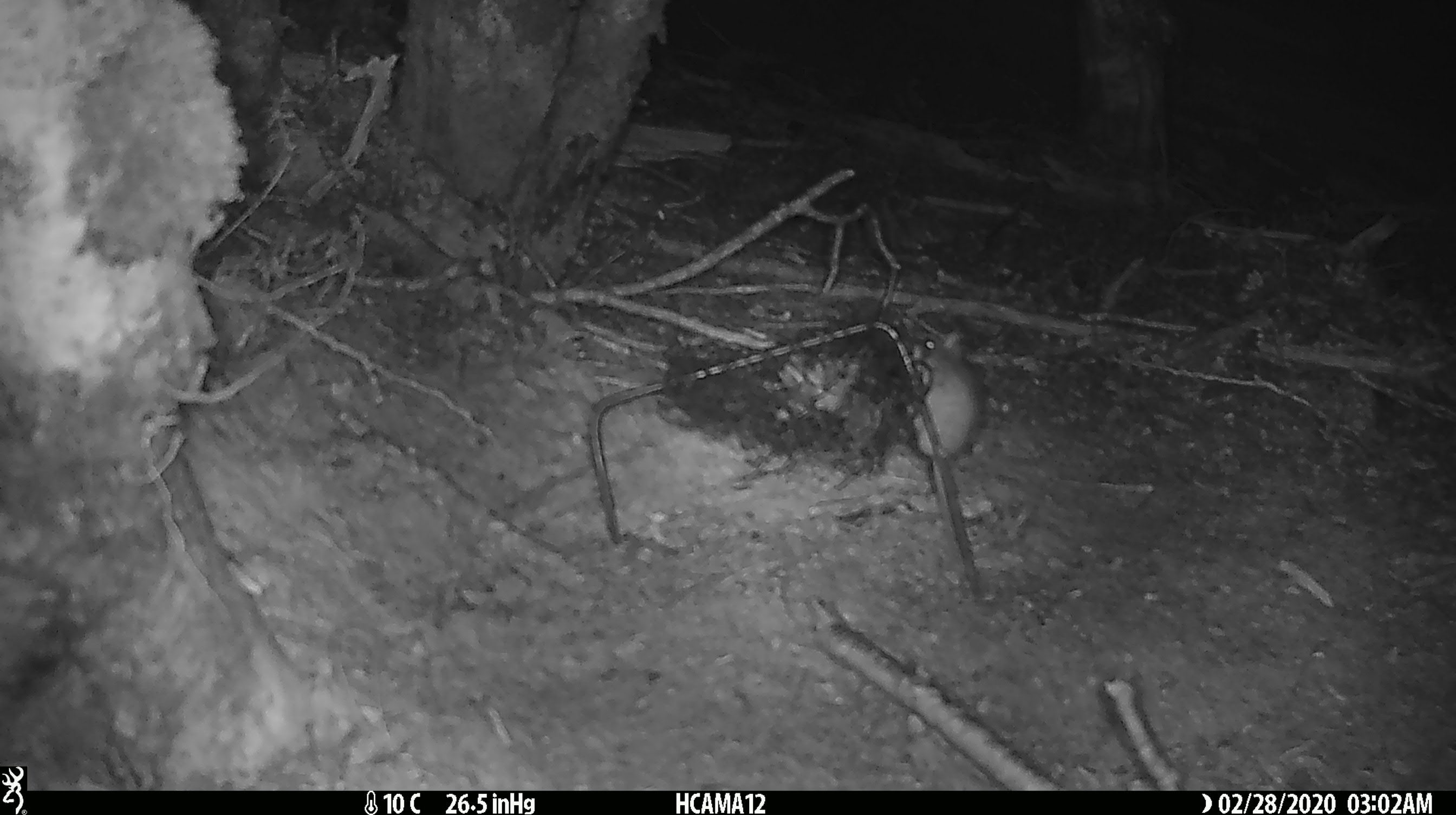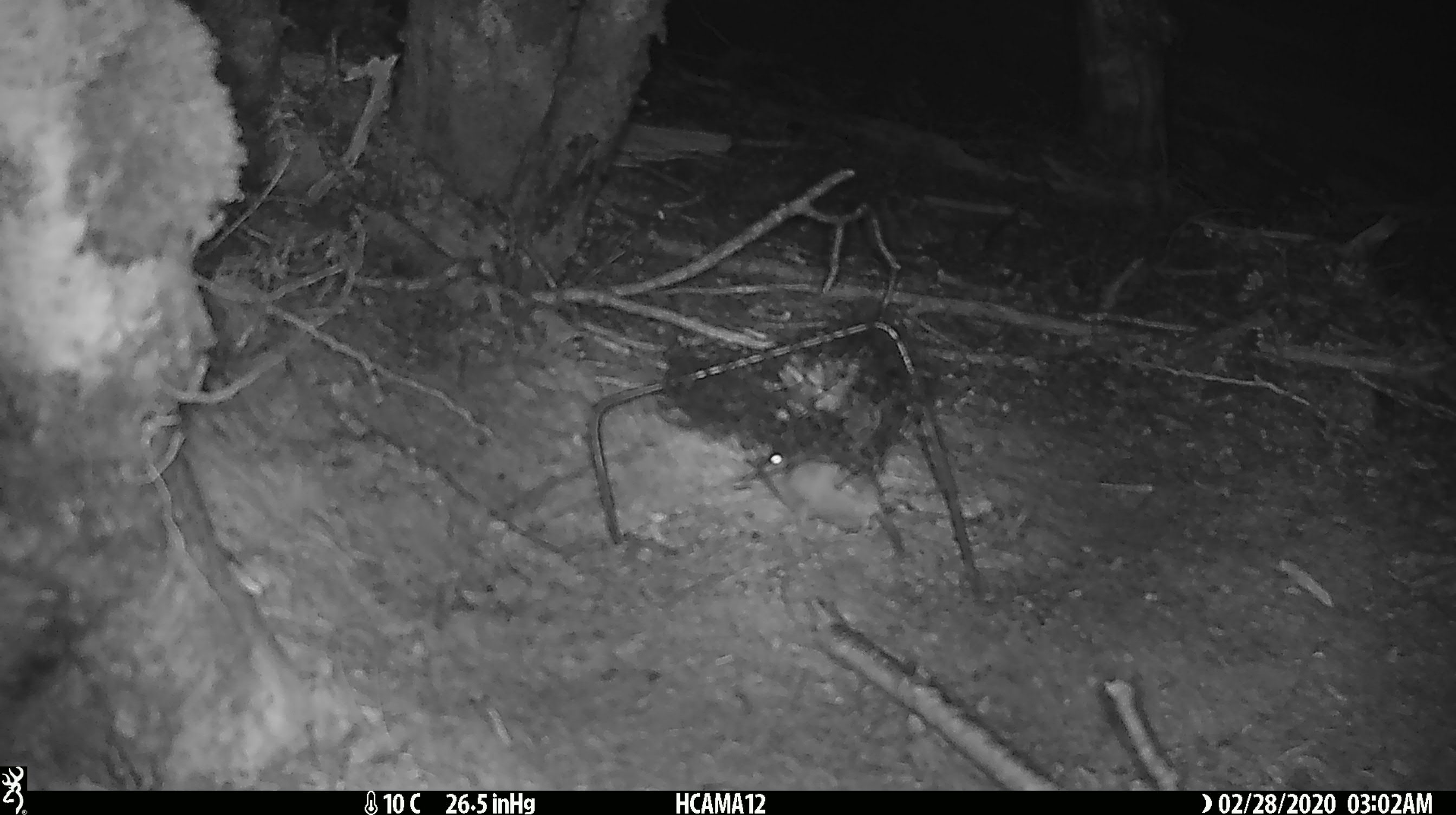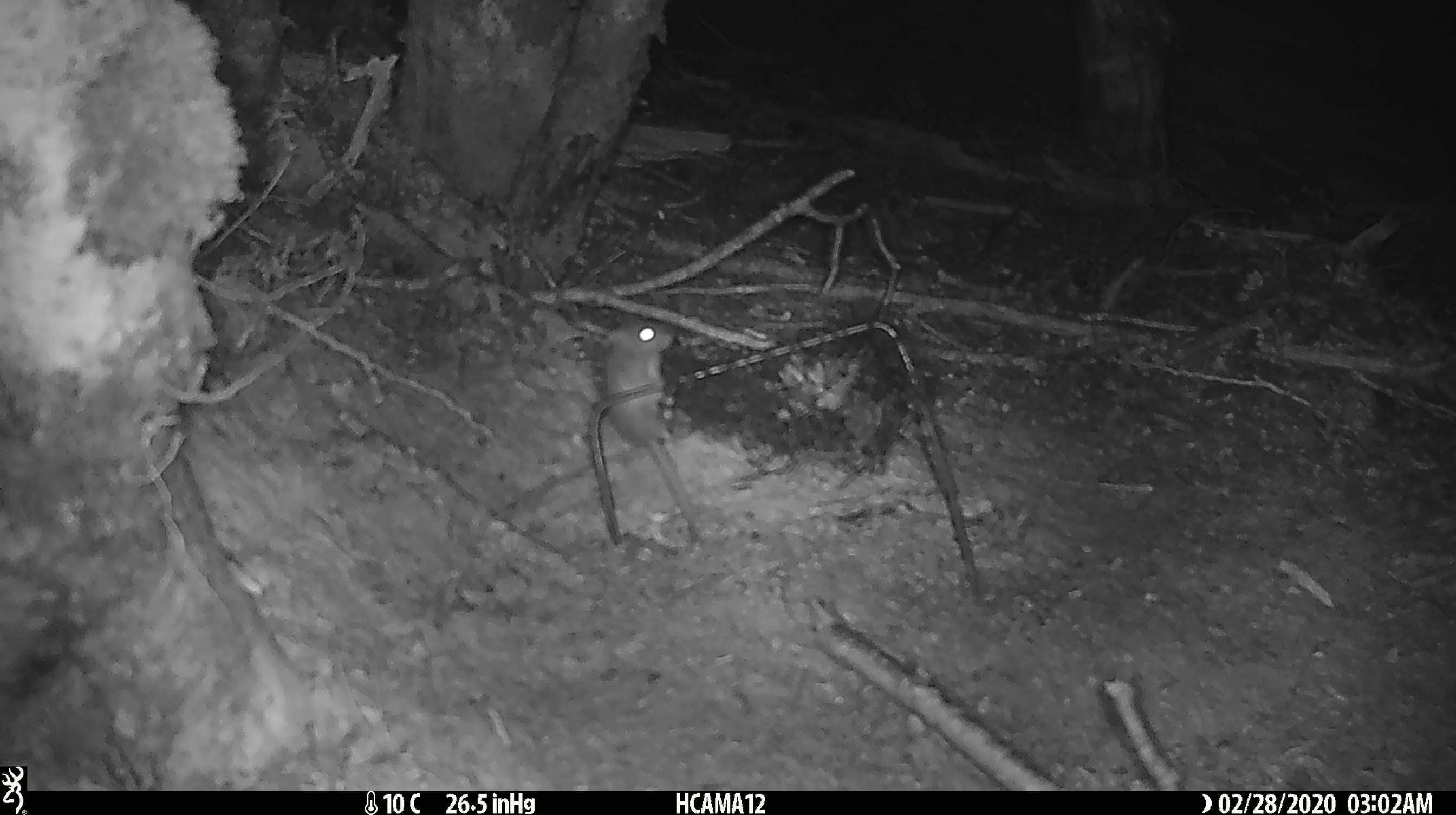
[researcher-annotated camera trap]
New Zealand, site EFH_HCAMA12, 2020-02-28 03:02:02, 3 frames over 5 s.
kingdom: Animalia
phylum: Chordata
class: Mammalia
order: Rodentia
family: Muridae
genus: Mus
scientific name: Mus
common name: mouse